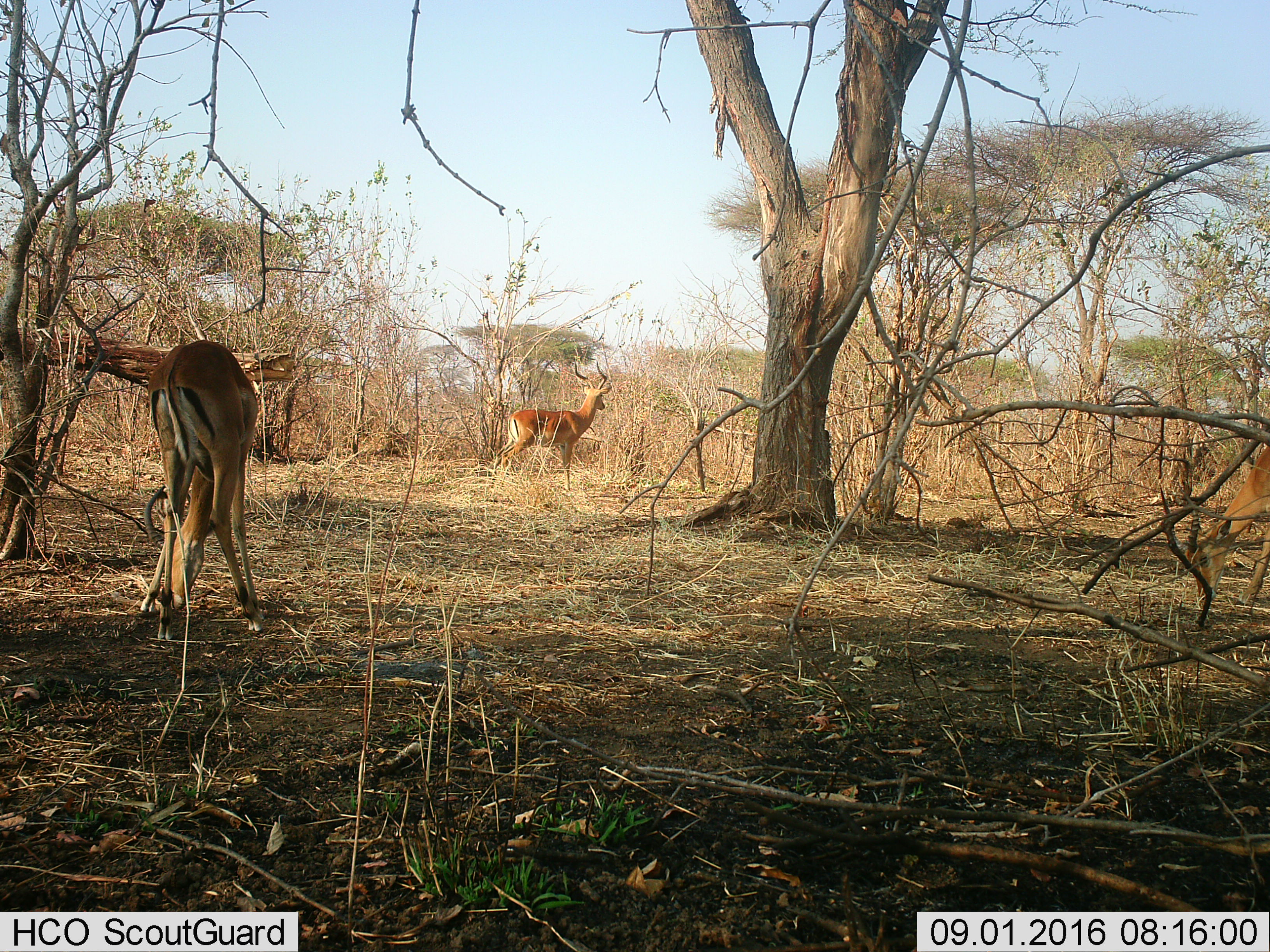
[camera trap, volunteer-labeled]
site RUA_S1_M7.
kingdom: Animalia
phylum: Chordata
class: Mammalia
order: Artiodactyla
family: Bovidae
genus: Aepyceros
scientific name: Aepyceros melampus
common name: impala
Impala (Aepyceros melampus), count 3. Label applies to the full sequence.